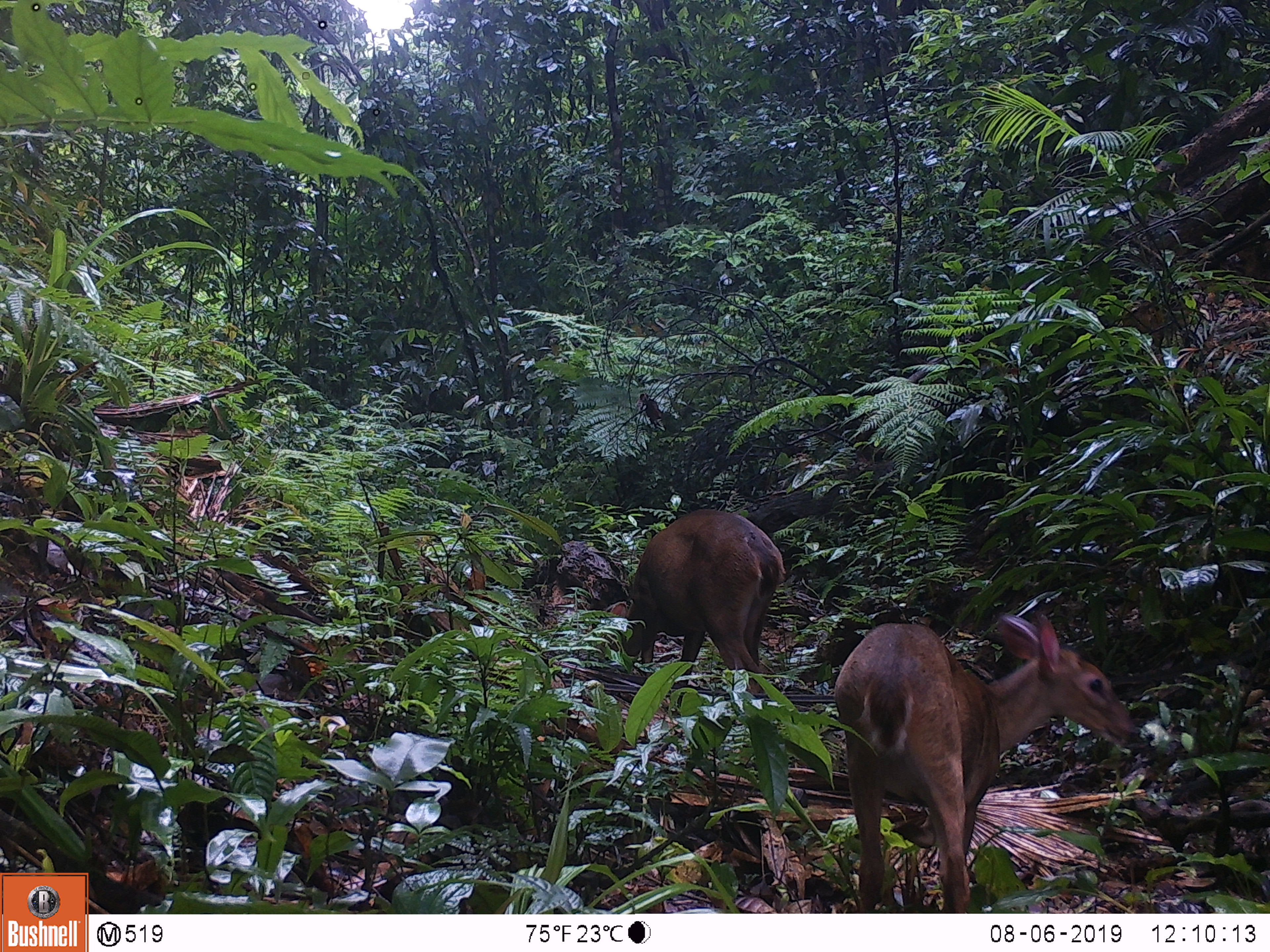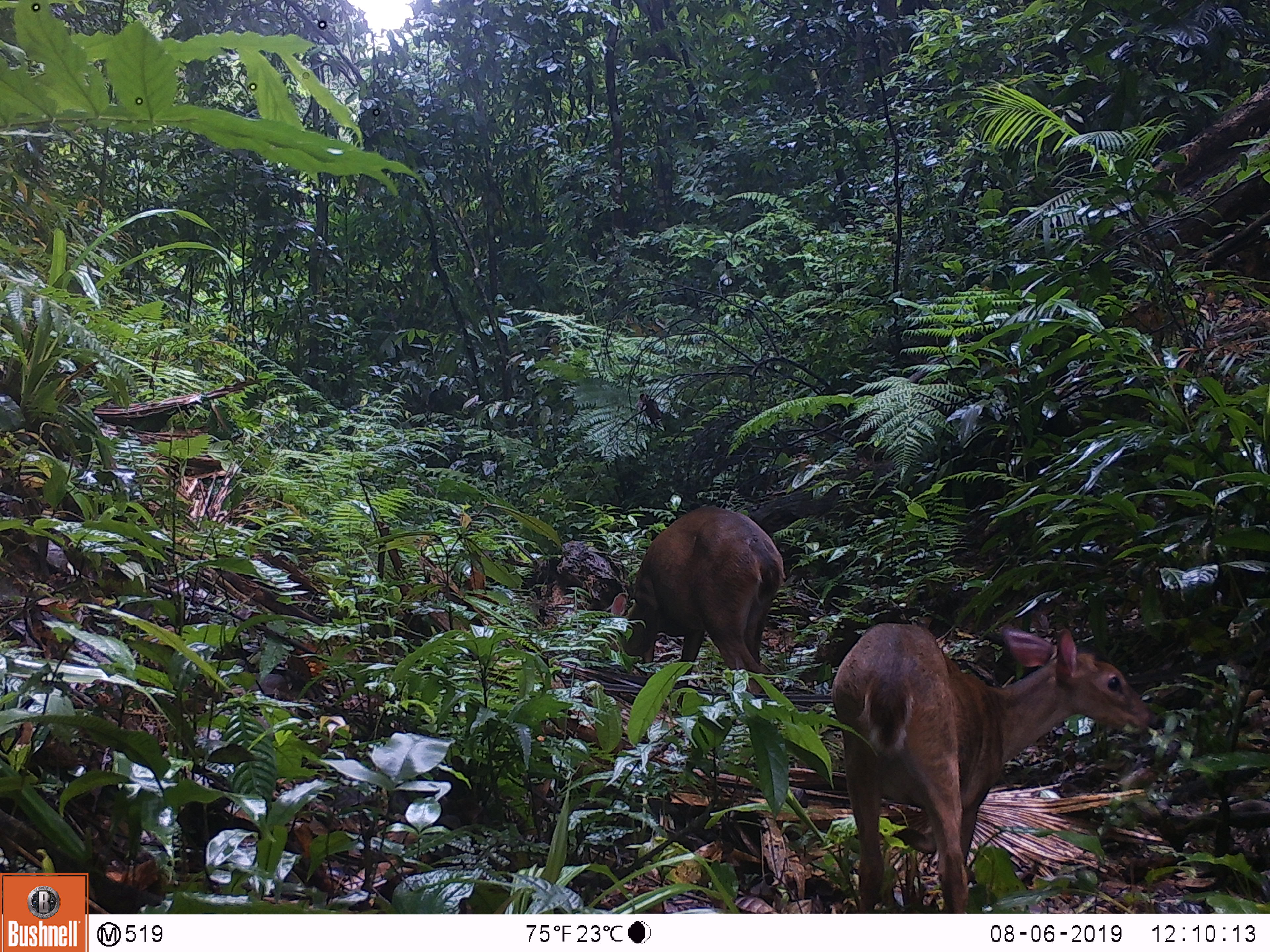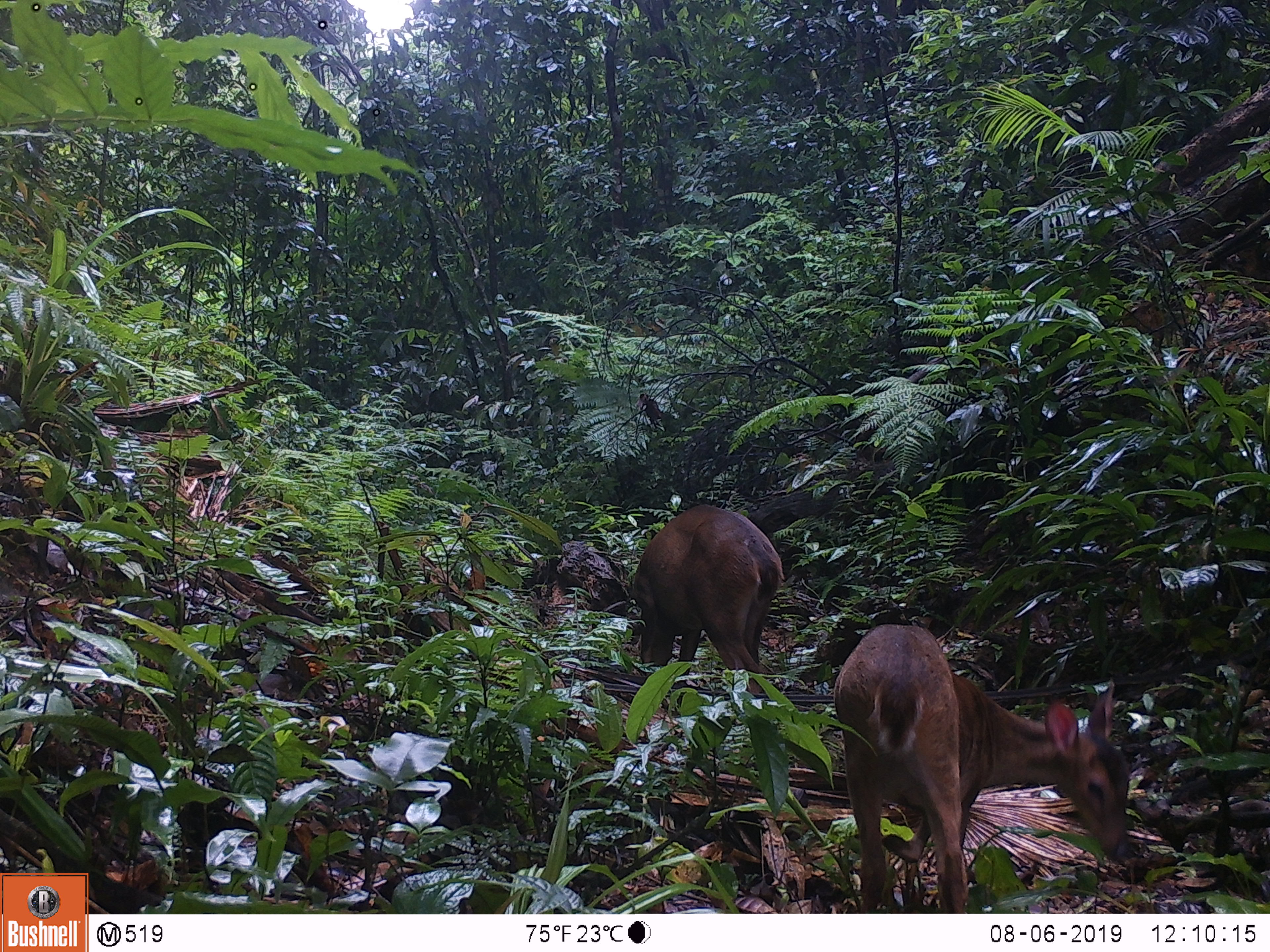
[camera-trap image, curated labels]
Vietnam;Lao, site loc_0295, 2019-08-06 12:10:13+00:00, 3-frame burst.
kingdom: Animalia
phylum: Chordata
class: Mammalia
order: Artiodactyla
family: Cervidae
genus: Muntiacus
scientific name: Muntiacus vuquangensis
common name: large-antlered muntjac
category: large antlered muntjac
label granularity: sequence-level